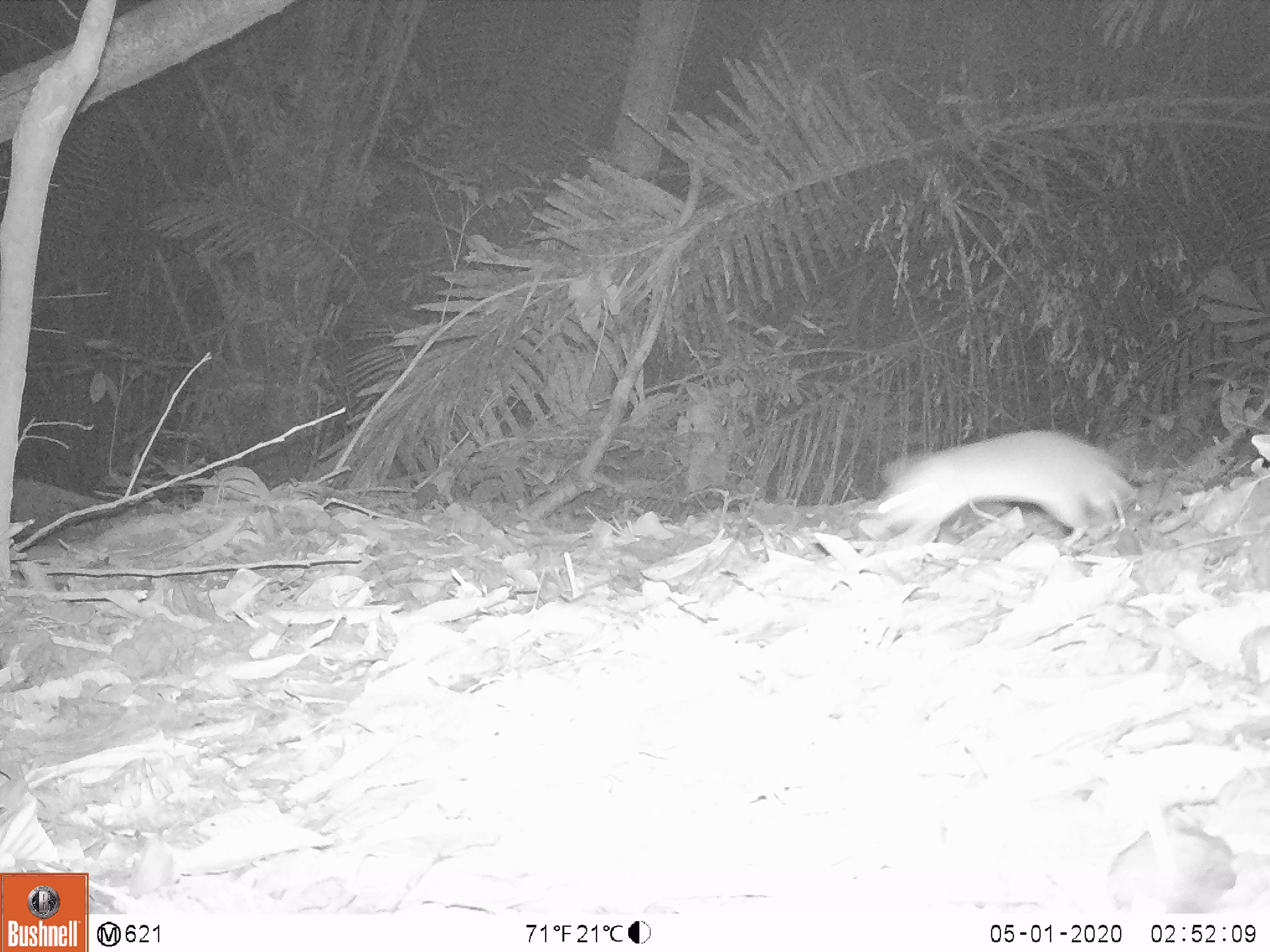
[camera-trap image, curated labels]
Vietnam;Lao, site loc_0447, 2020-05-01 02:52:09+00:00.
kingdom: Animalia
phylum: Chordata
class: Mammalia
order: Rodentia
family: Muridae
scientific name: Muridae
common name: old-world mice and rats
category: unidentified murid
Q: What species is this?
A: Unidentified murid (old-world mice and rats) (Muridae).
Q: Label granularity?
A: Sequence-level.